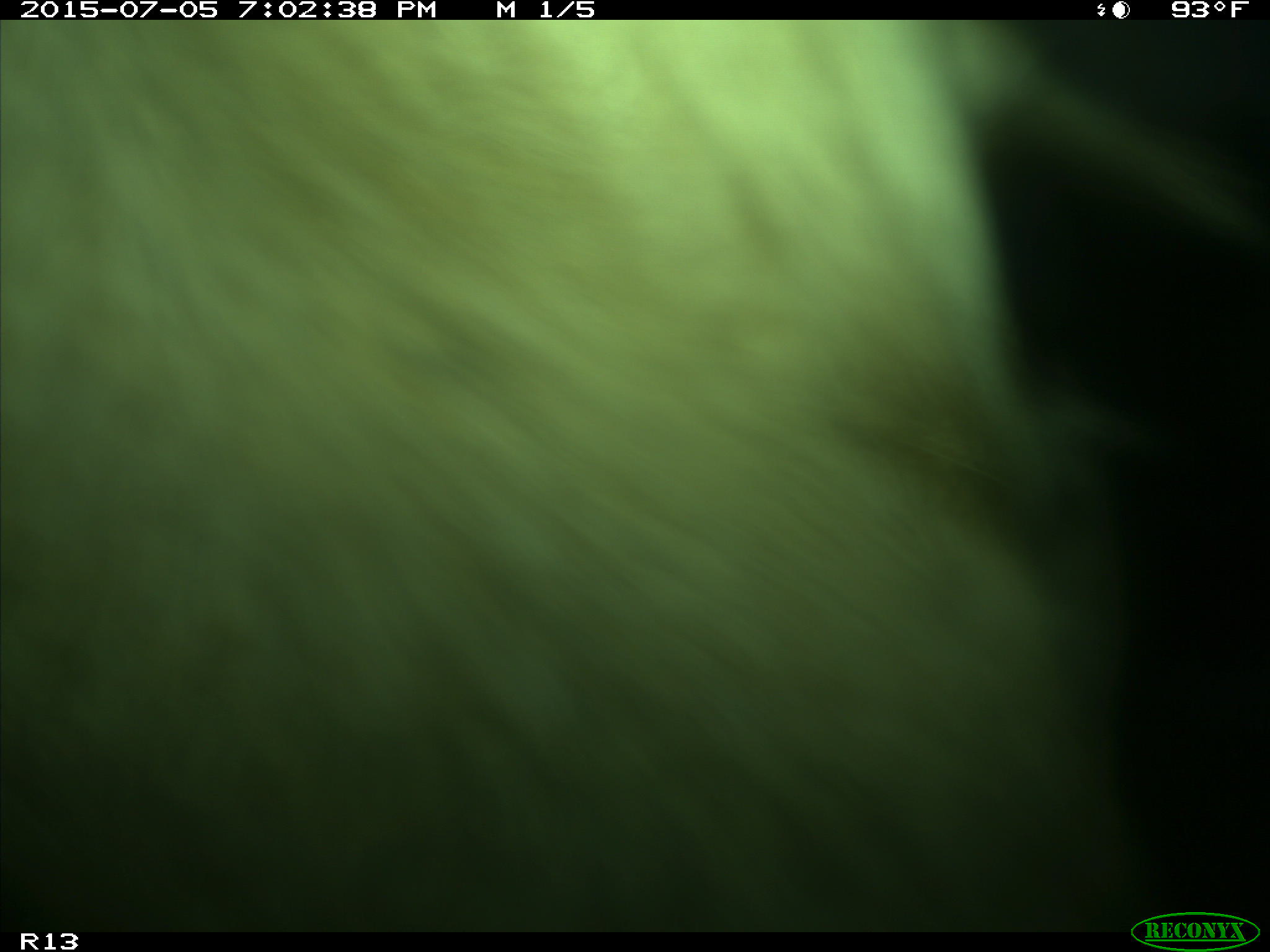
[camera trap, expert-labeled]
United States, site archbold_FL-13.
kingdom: Animalia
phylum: Chordata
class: Mammalia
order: Artiodactyla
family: Bovidae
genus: Bos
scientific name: Bos taurus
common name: domestic cow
Bos taurus (domestic cow).